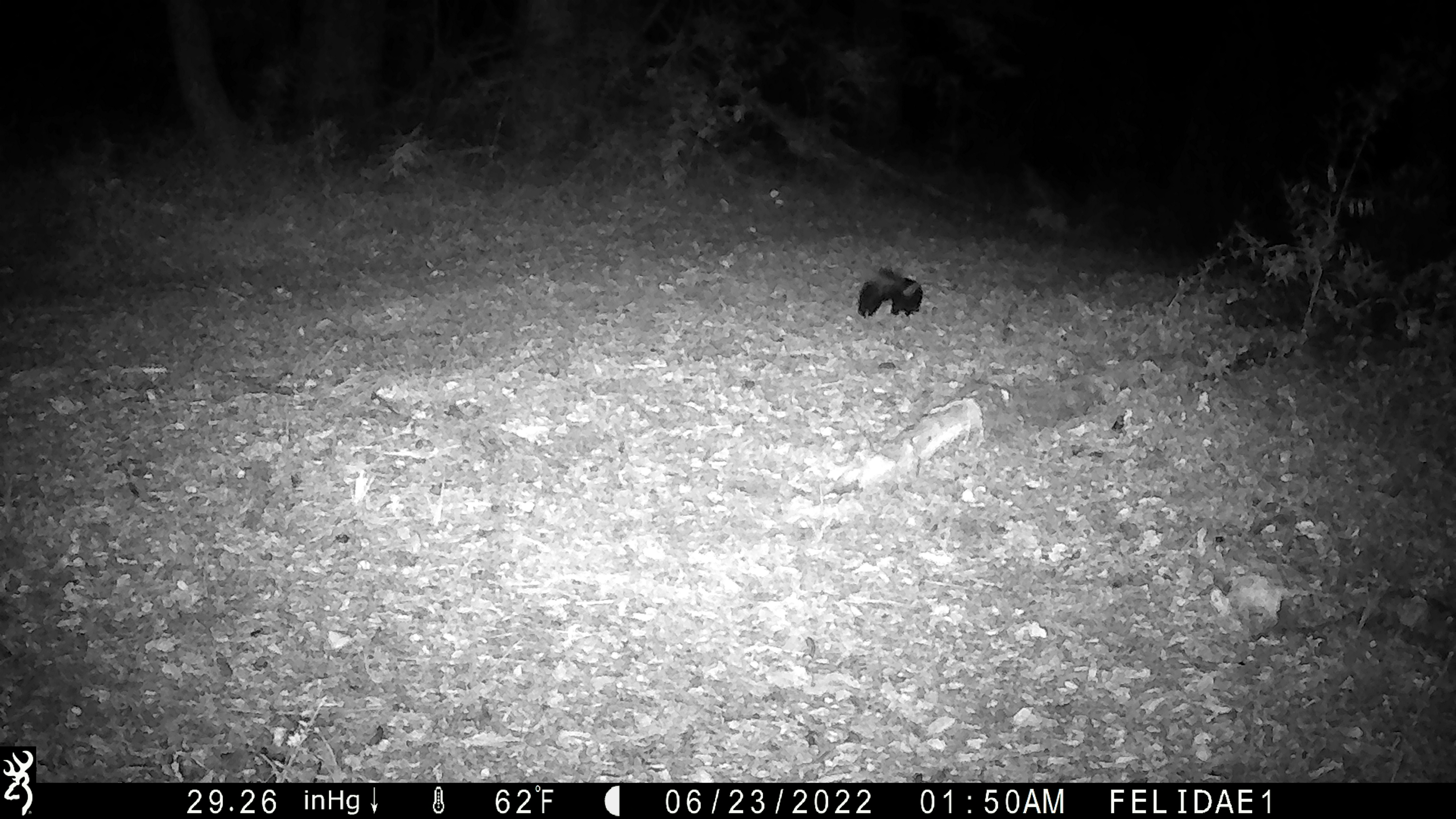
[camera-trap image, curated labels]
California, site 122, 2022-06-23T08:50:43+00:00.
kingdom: Animalia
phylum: Chordata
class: Mammalia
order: Carnivora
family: Mephitidae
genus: Mephitis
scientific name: Mephitis mephitis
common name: striped skunk